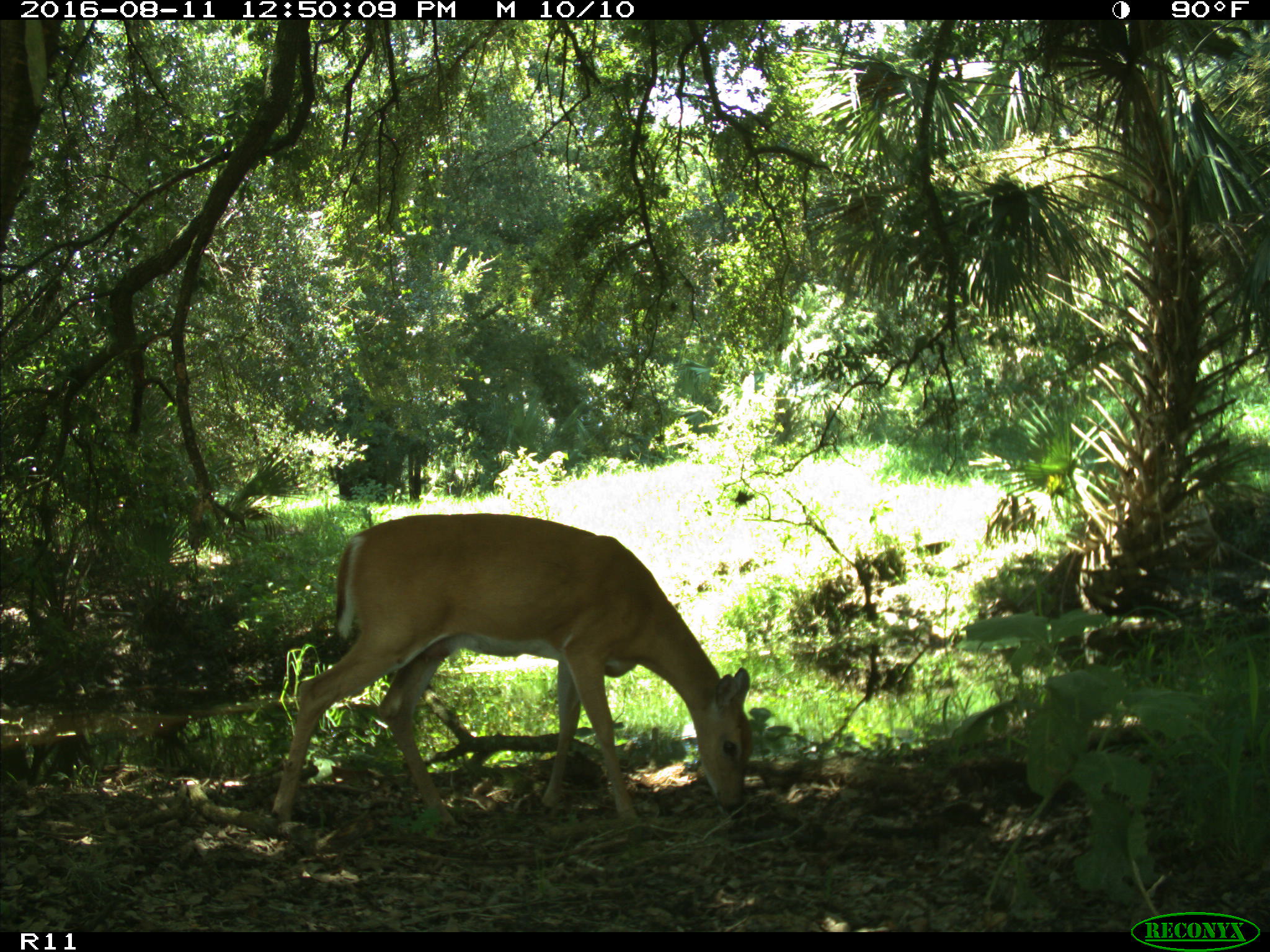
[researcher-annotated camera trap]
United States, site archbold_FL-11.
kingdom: Animalia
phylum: Chordata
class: Mammalia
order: Artiodactyla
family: Cervidae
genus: Odocoileus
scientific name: Odocoileus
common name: deer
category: unidentified deer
Unidentified deer (deer) (Odocoileus).